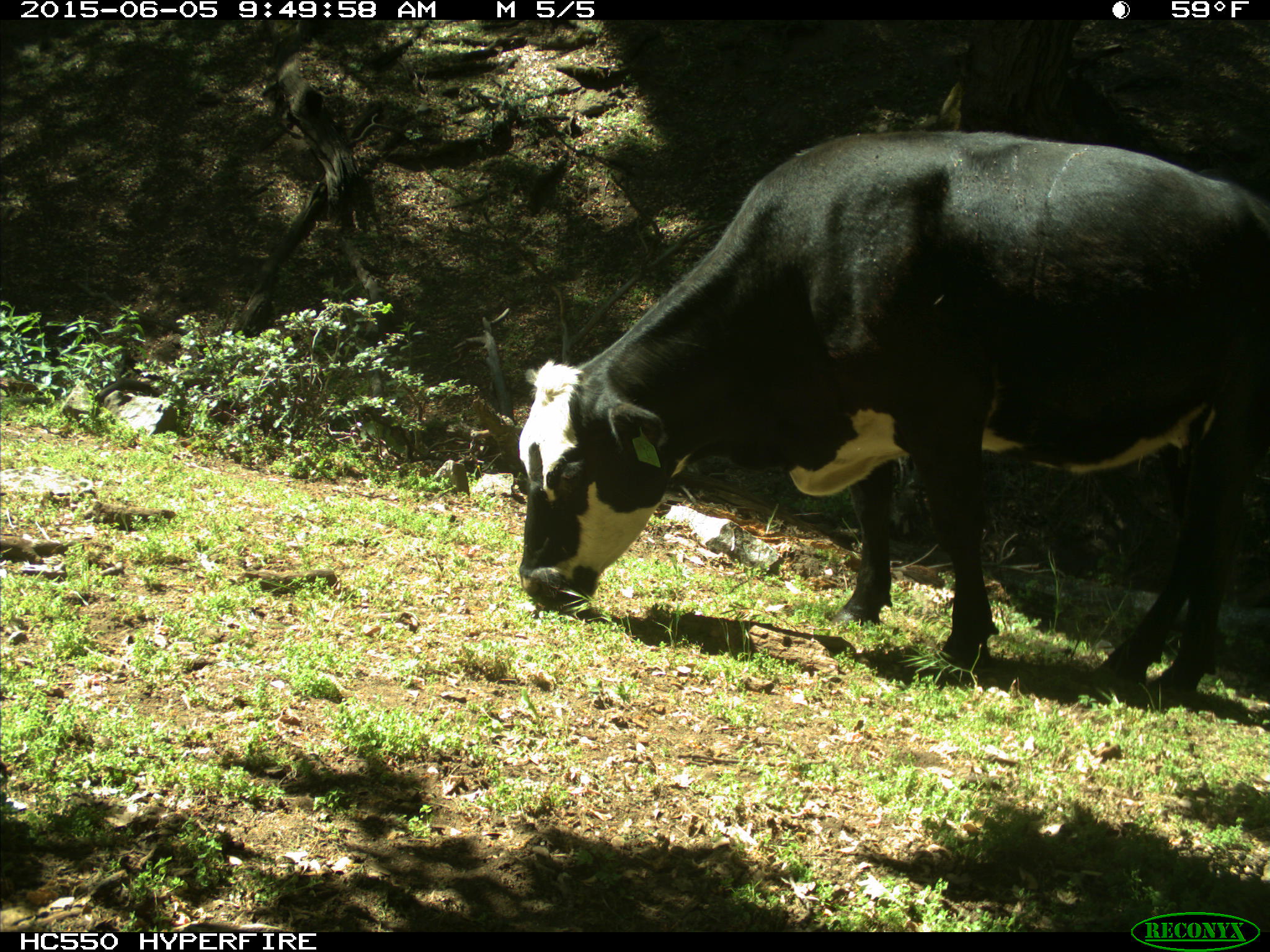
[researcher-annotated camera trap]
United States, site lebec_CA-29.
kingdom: Animalia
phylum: Chordata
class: Mammalia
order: Artiodactyla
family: Bovidae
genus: Bos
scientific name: Bos taurus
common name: domestic cow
Bos taurus (domestic cow).